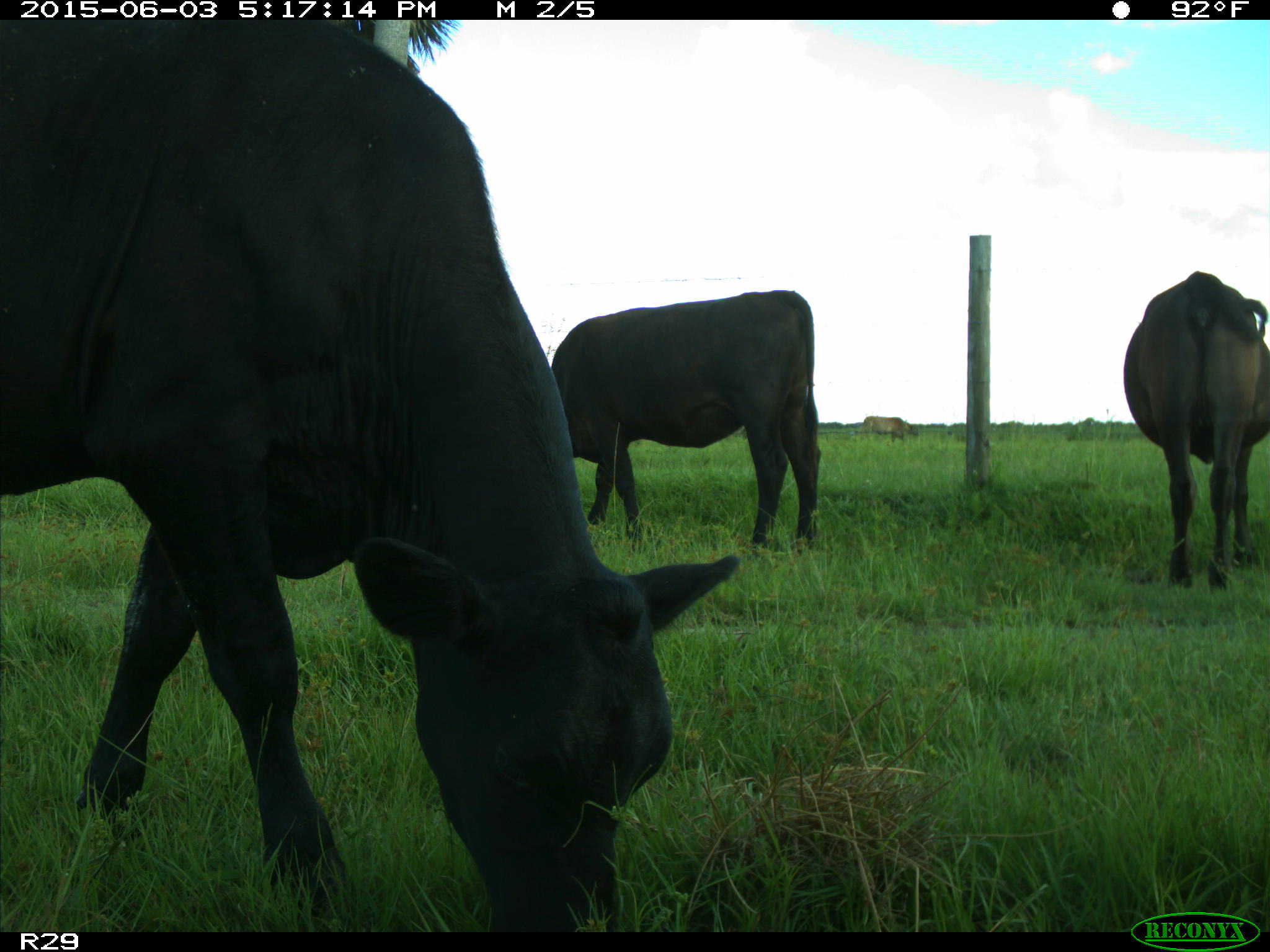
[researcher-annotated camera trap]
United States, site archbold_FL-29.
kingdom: Animalia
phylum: Chordata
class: Mammalia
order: Artiodactyla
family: Bovidae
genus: Bos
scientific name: Bos taurus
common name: domestic cow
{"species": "Bos taurus (domestic cow)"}